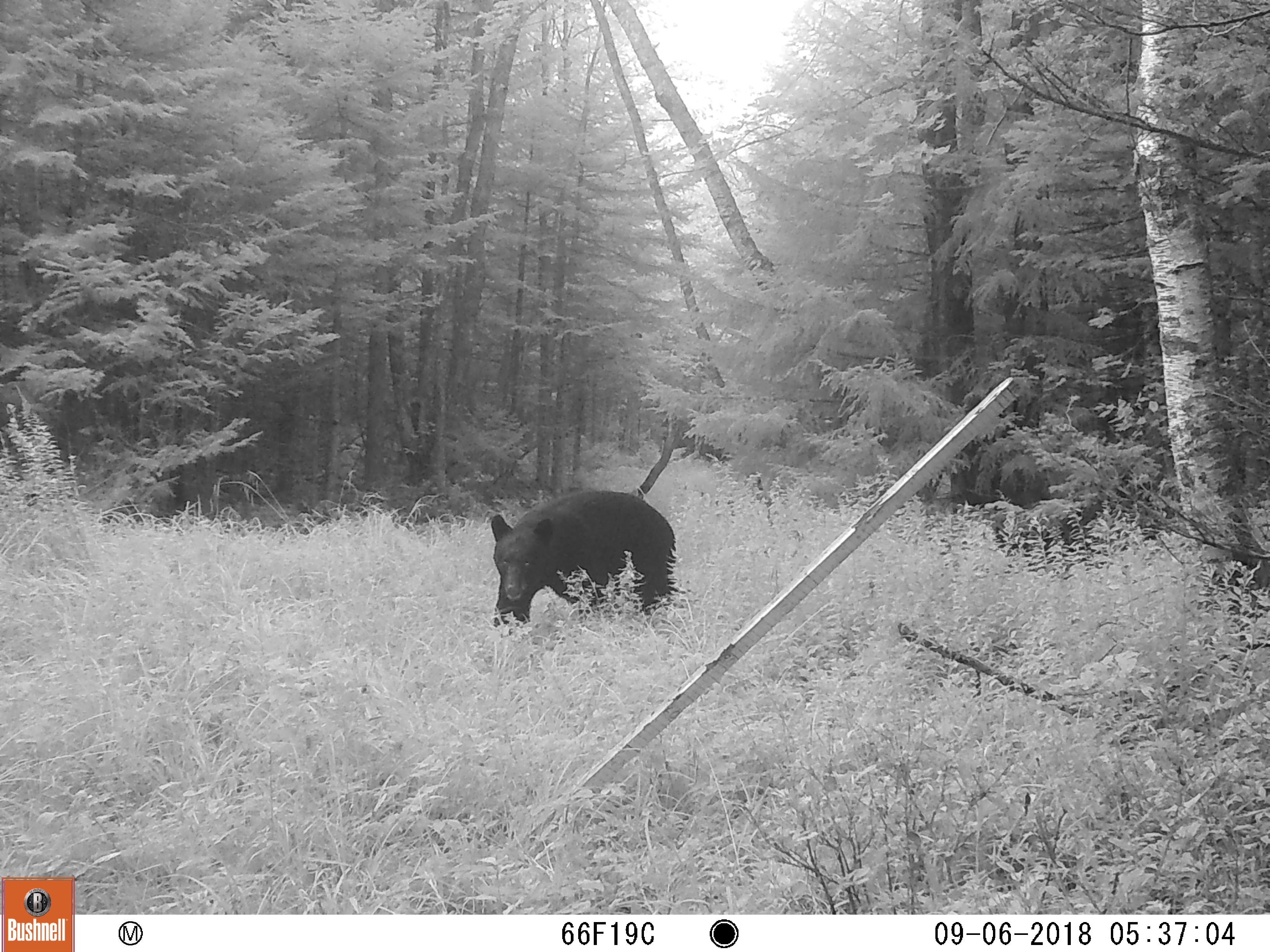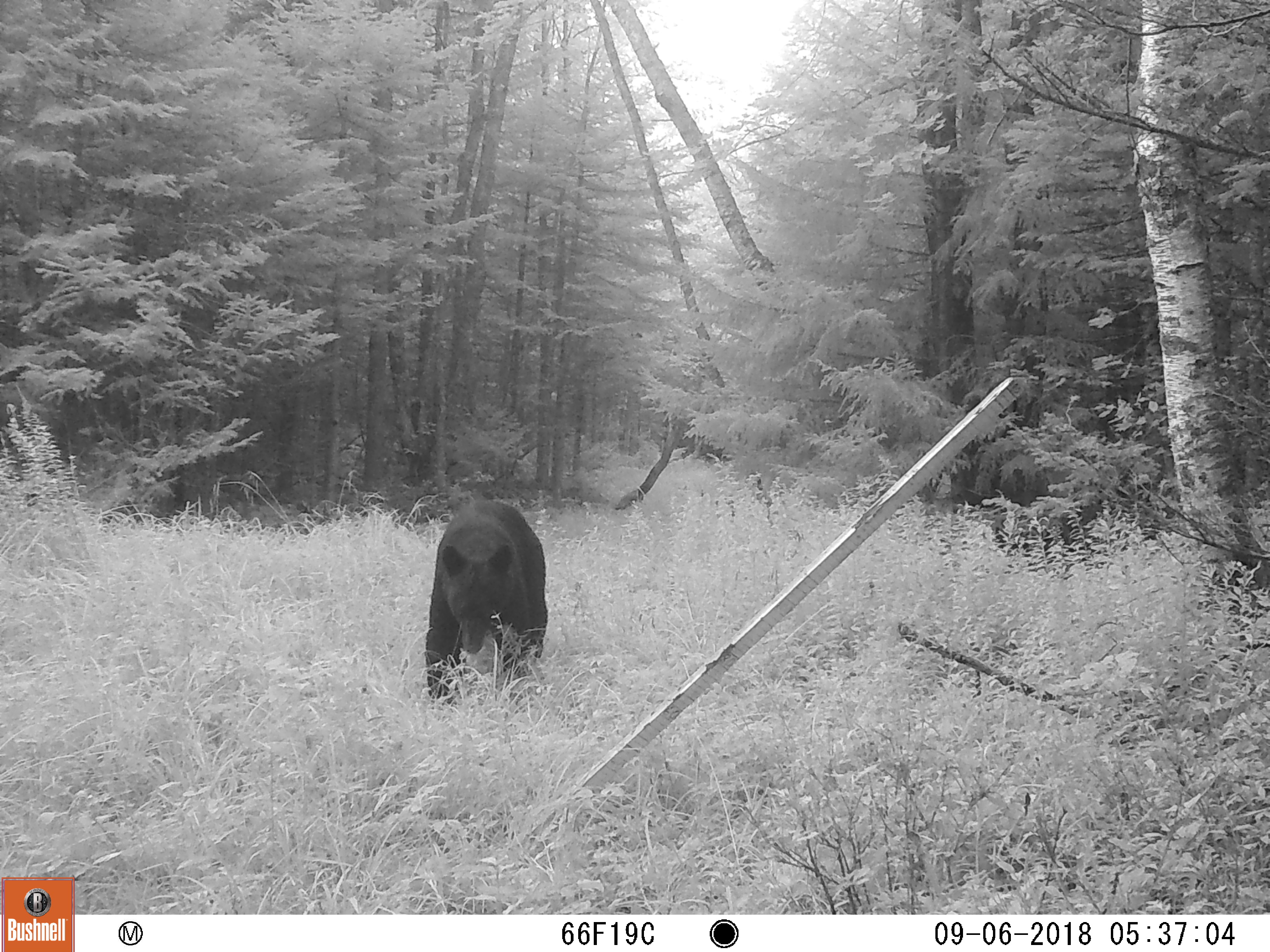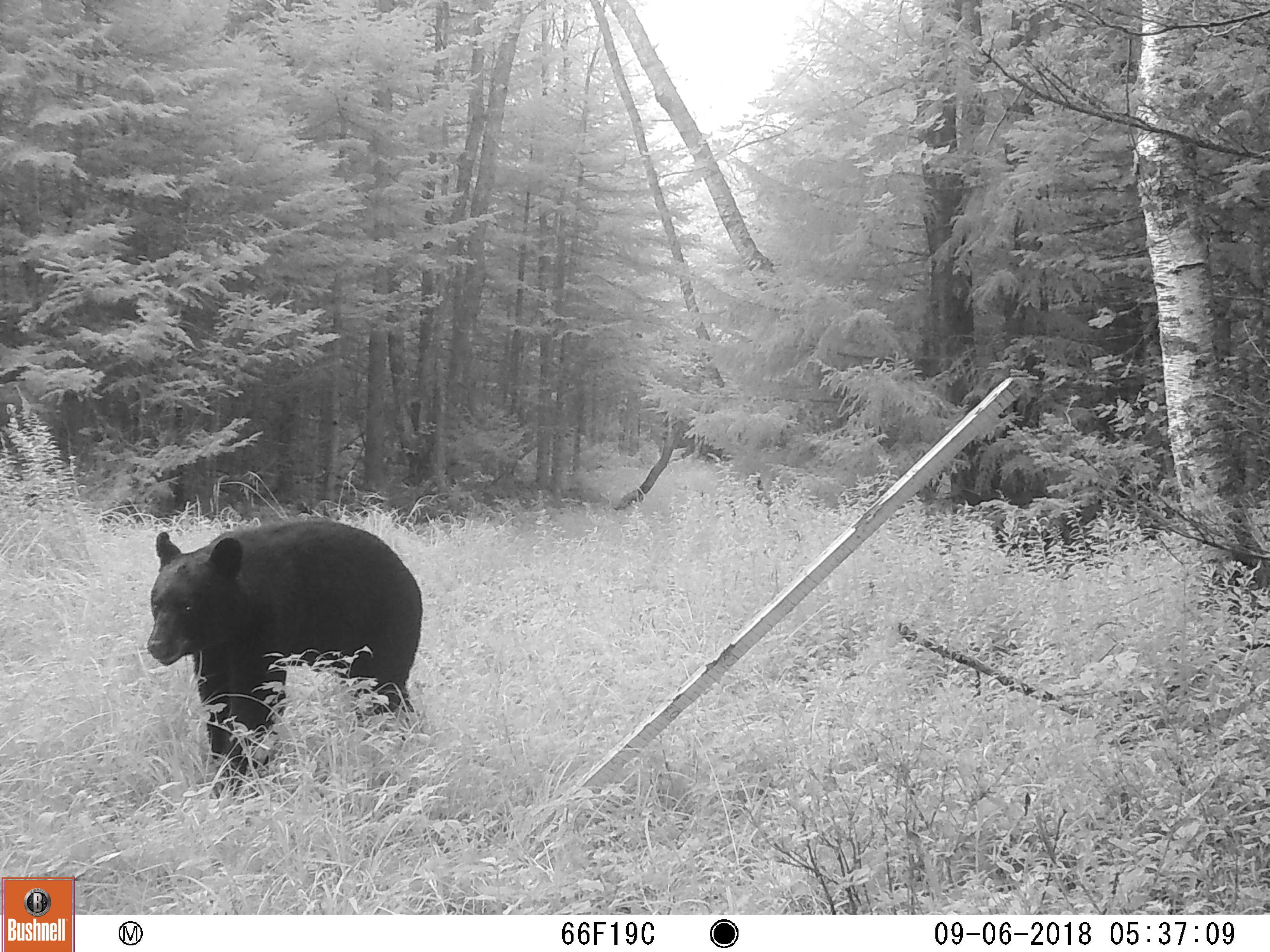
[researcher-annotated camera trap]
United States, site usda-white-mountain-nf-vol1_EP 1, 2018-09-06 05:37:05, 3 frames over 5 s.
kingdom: Animalia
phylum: Chordata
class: Mammalia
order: Carnivora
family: Ursidae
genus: Ursus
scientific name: Ursus americanus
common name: black bear